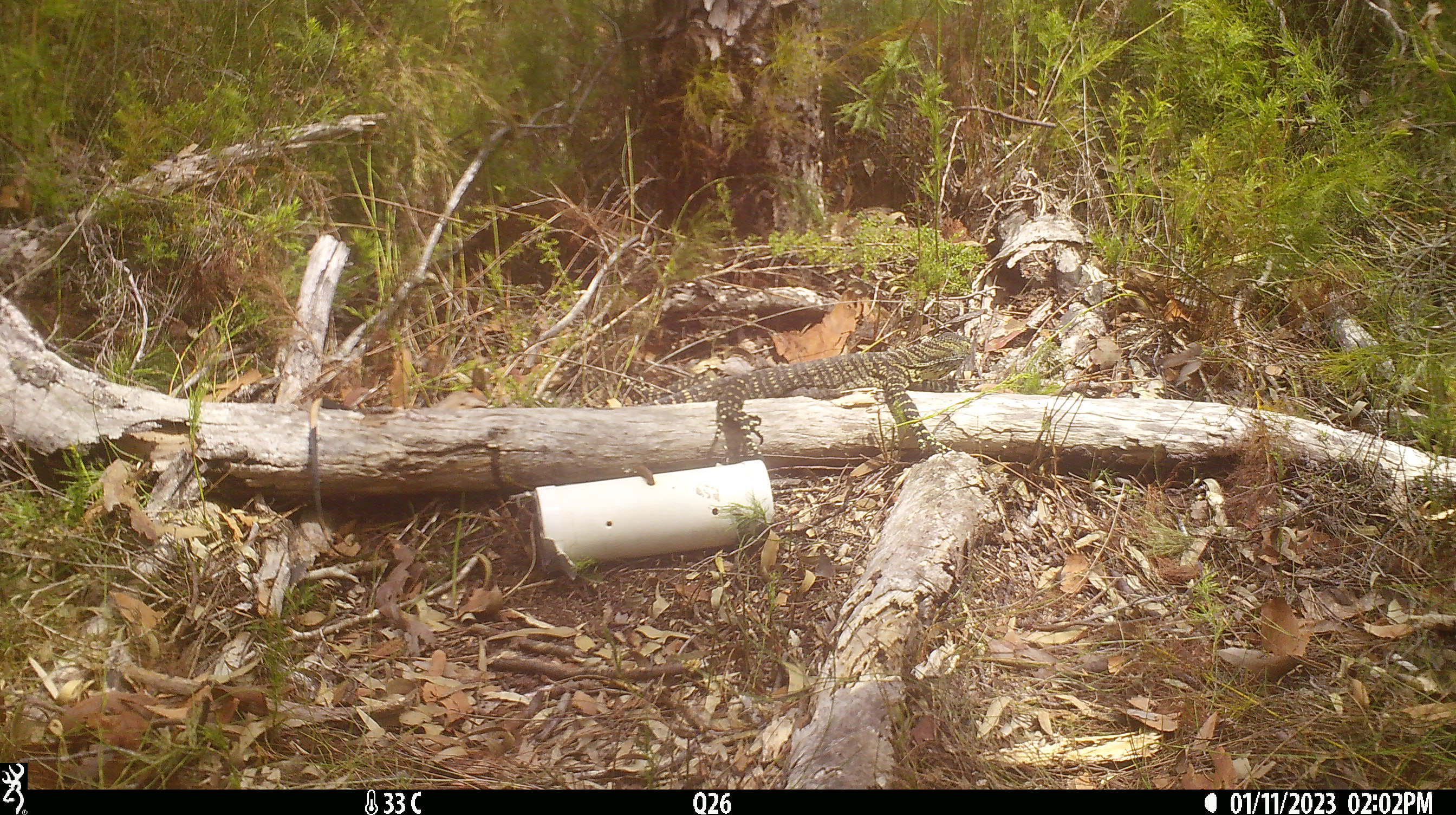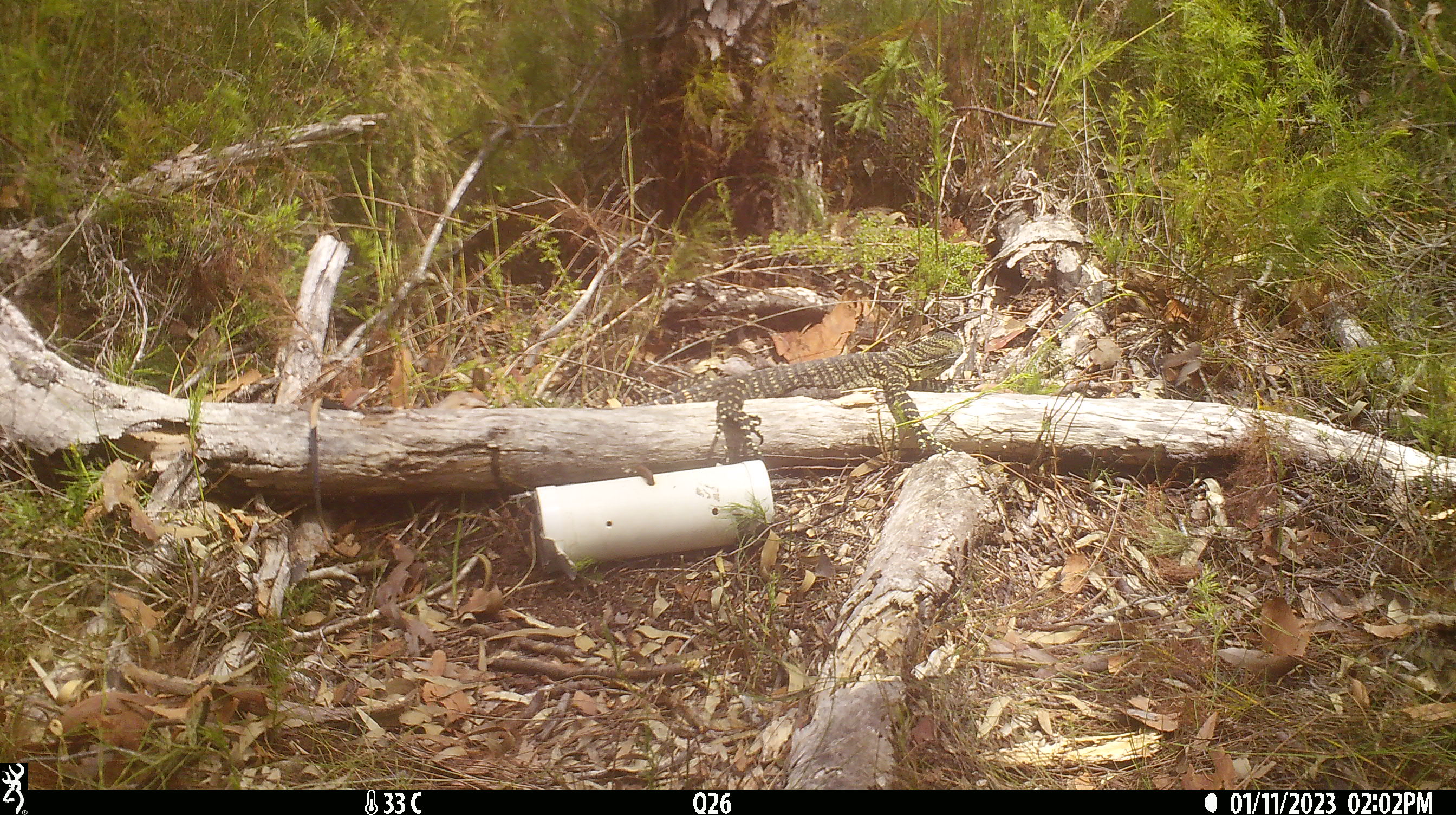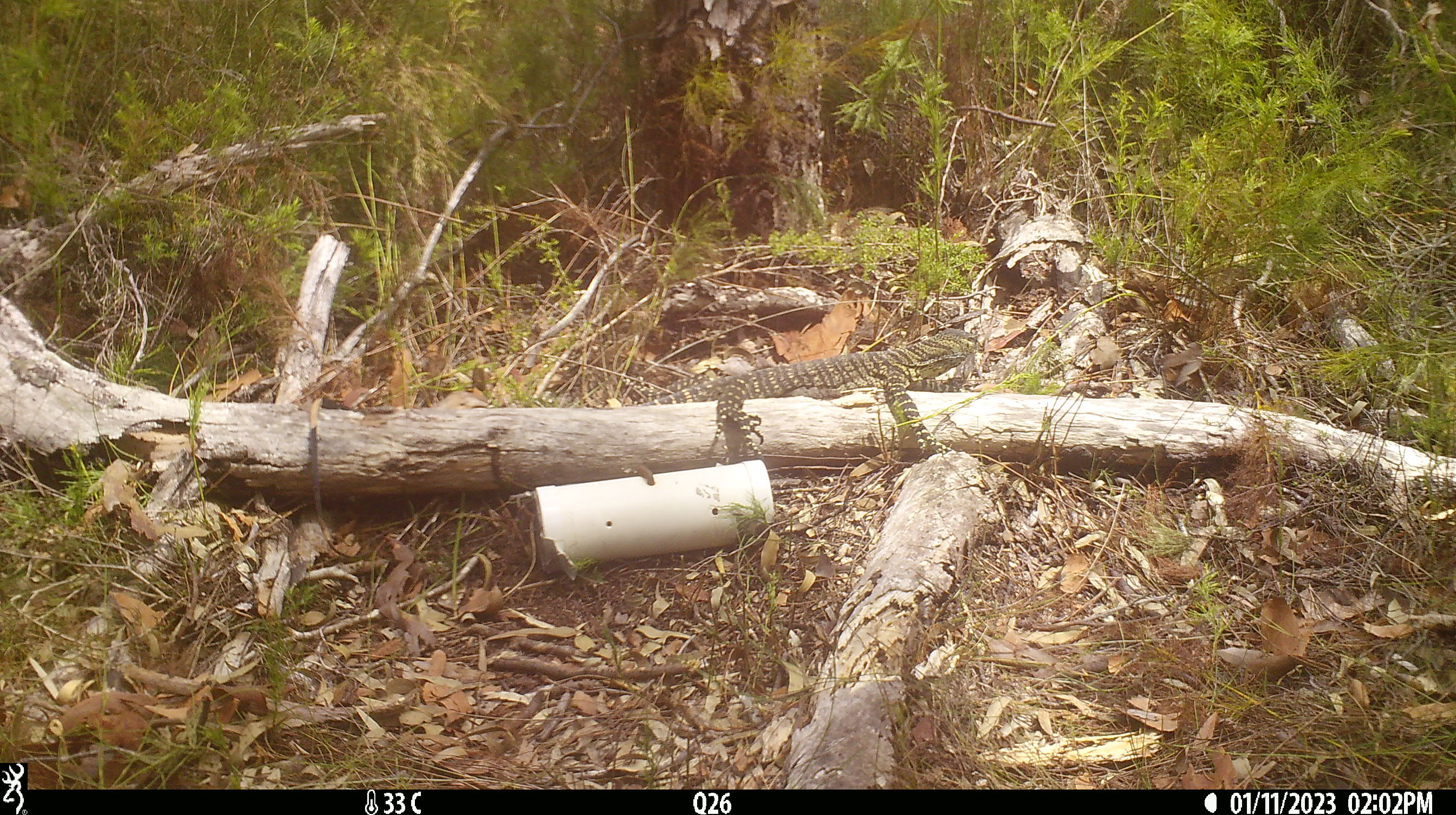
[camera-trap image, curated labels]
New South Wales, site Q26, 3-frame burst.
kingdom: Animalia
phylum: Chordata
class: Reptilia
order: Squamata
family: Varanidae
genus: Varanus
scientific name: Varanus varius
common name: lace monitor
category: goanna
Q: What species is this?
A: Goanna (lace monitor) (Varanus varius).